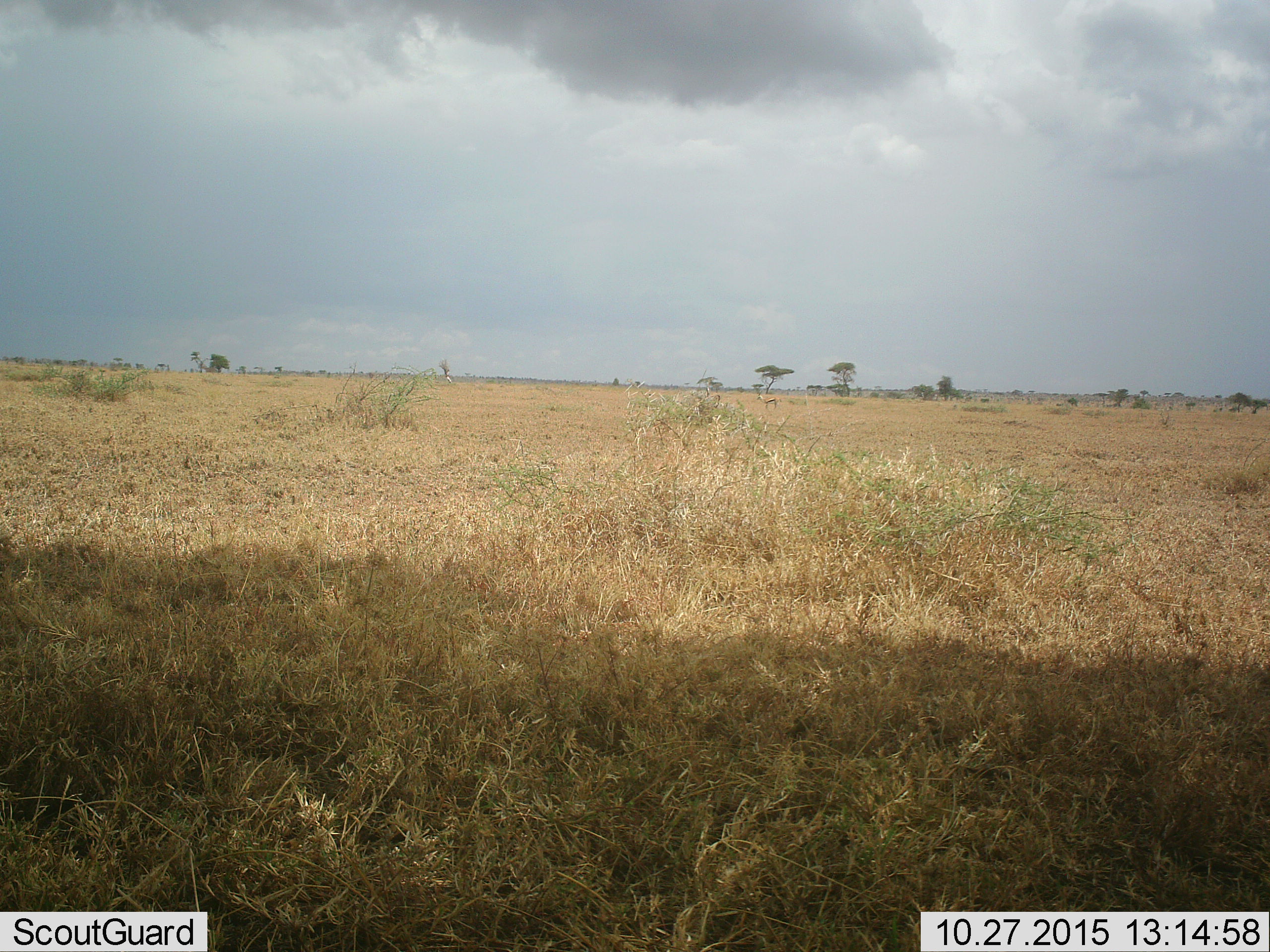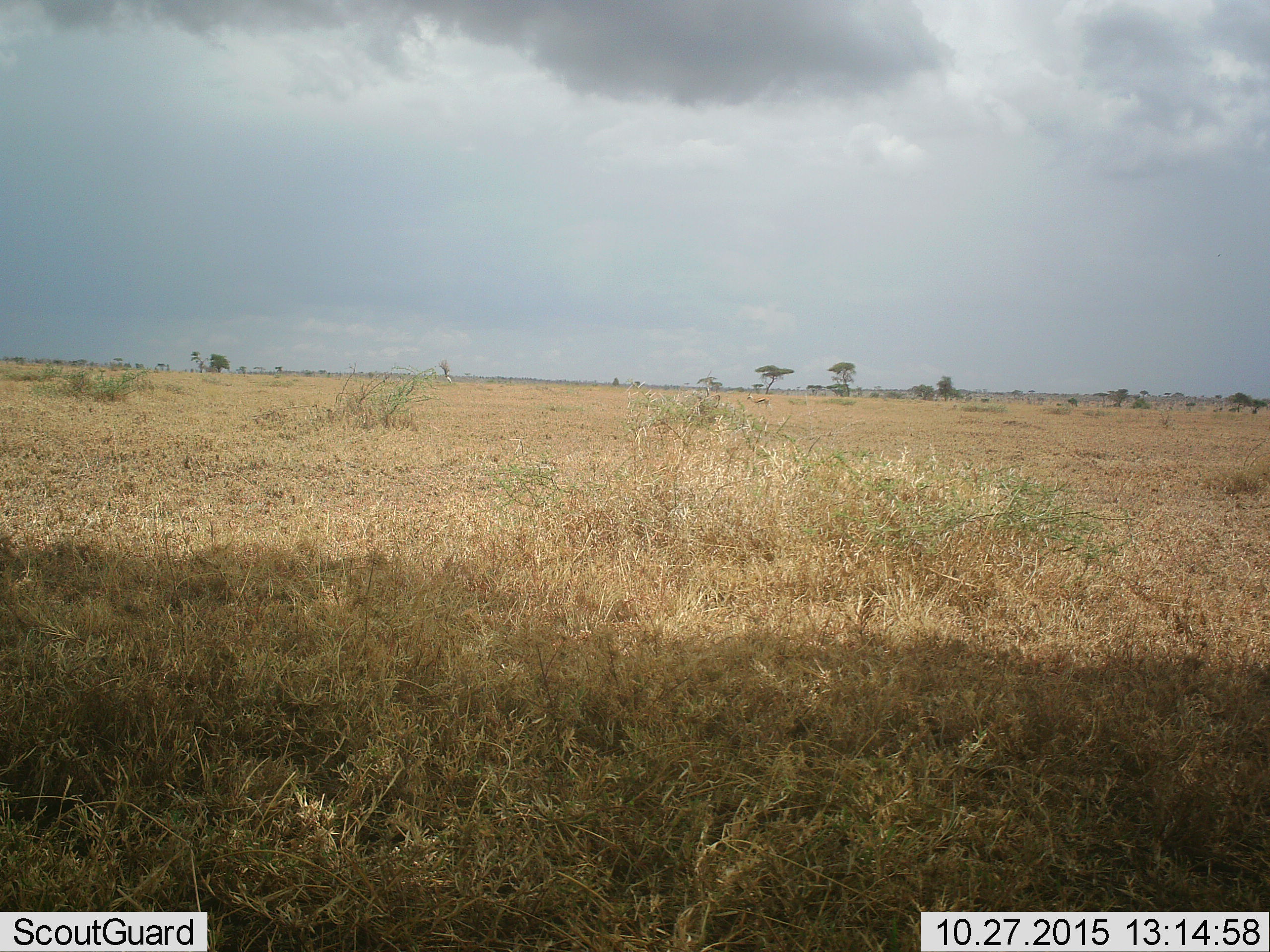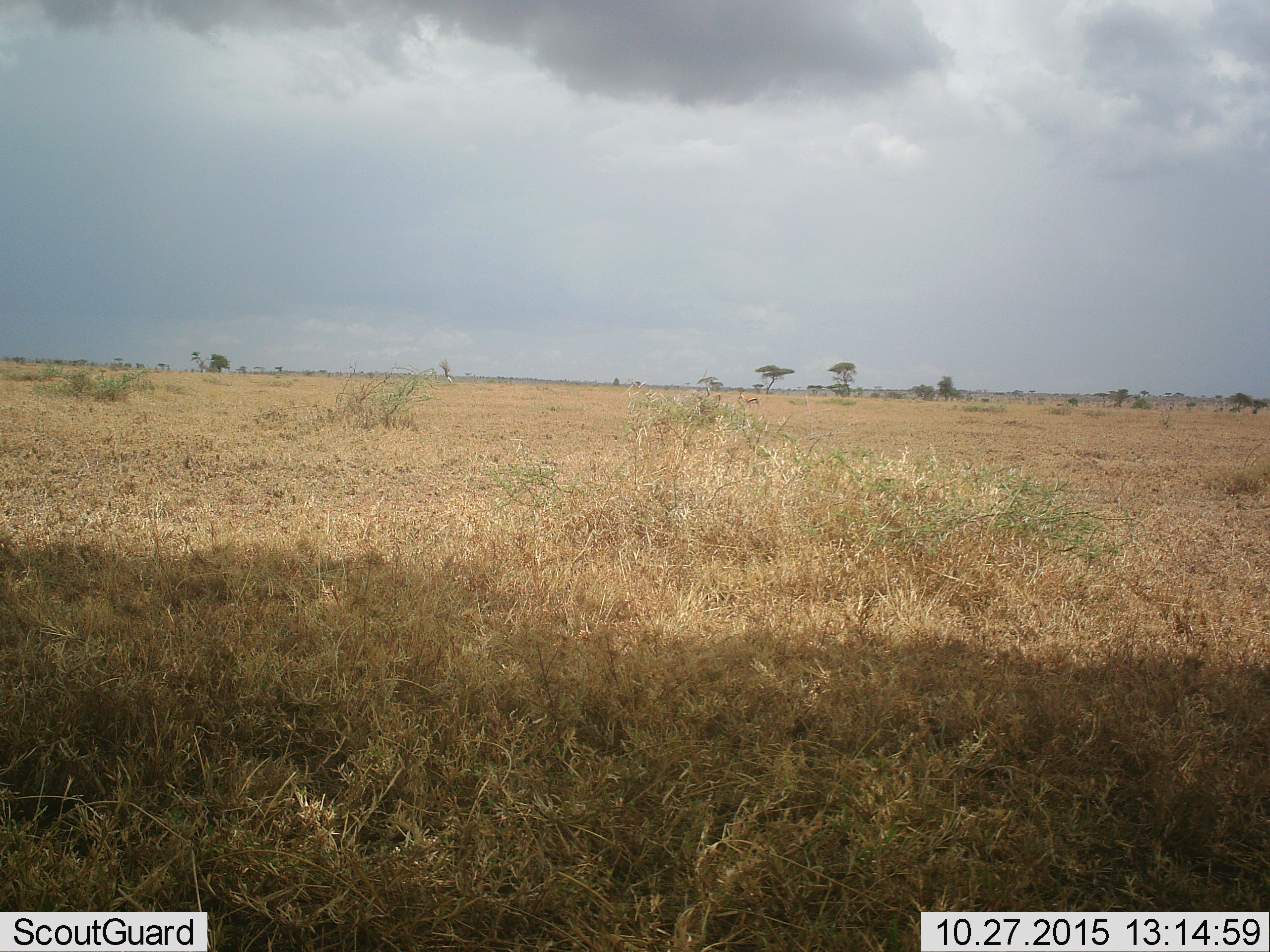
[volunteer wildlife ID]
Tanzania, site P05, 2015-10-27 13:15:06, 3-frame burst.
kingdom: Animalia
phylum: Chordata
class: Mammalia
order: Artiodactyla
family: Bovidae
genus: Eudorcas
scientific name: Eudorcas thomsonii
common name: thomson's gazelle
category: gazellethomsons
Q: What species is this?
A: Gazellethomsons (thomson's gazelle) (Eudorcas thomsonii).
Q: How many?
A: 1.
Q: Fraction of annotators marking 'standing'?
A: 25%.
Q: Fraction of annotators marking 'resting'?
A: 0%.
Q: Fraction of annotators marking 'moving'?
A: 100%.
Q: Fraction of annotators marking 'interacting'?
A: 0%.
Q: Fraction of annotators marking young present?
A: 0%.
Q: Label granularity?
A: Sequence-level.